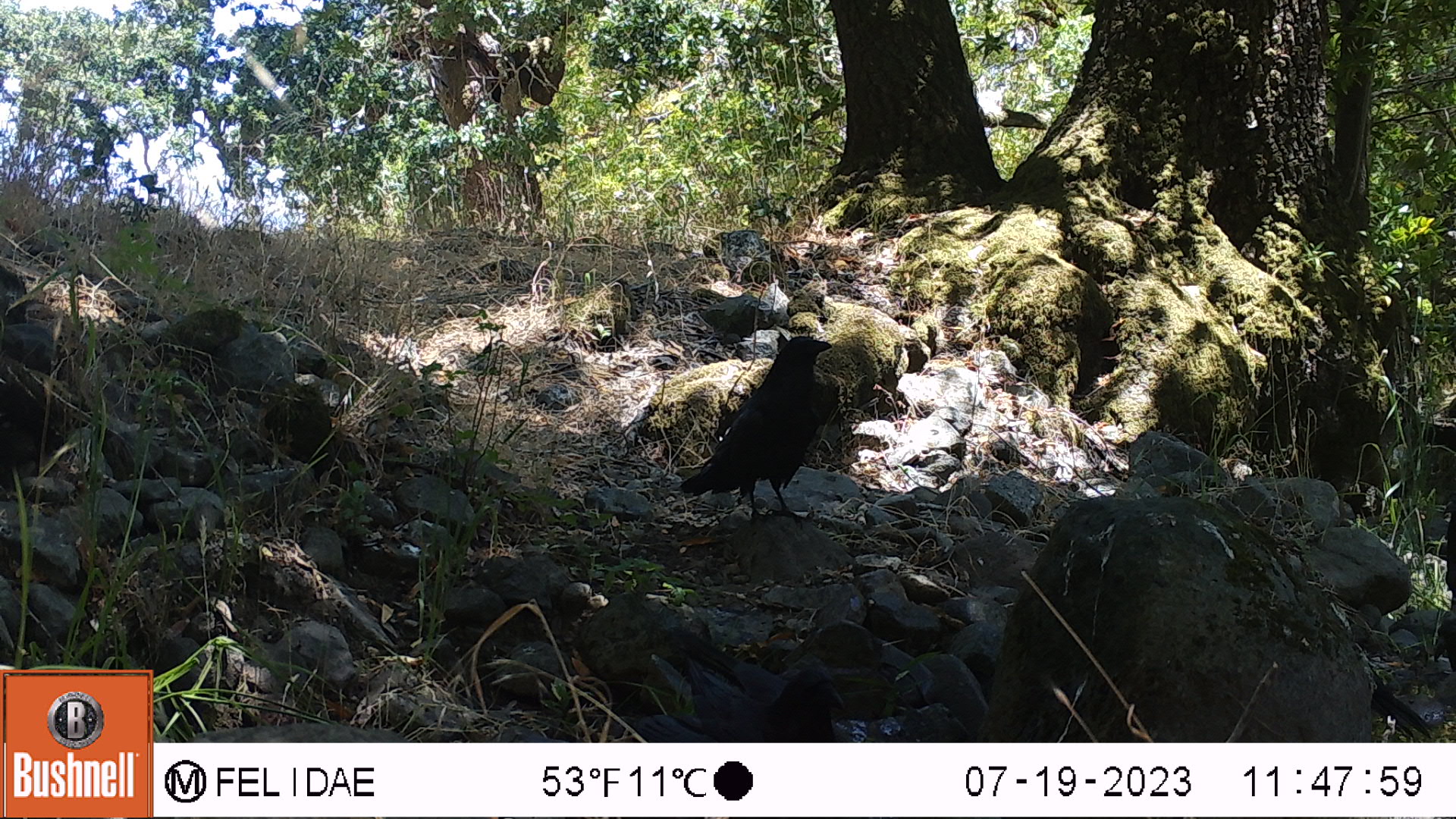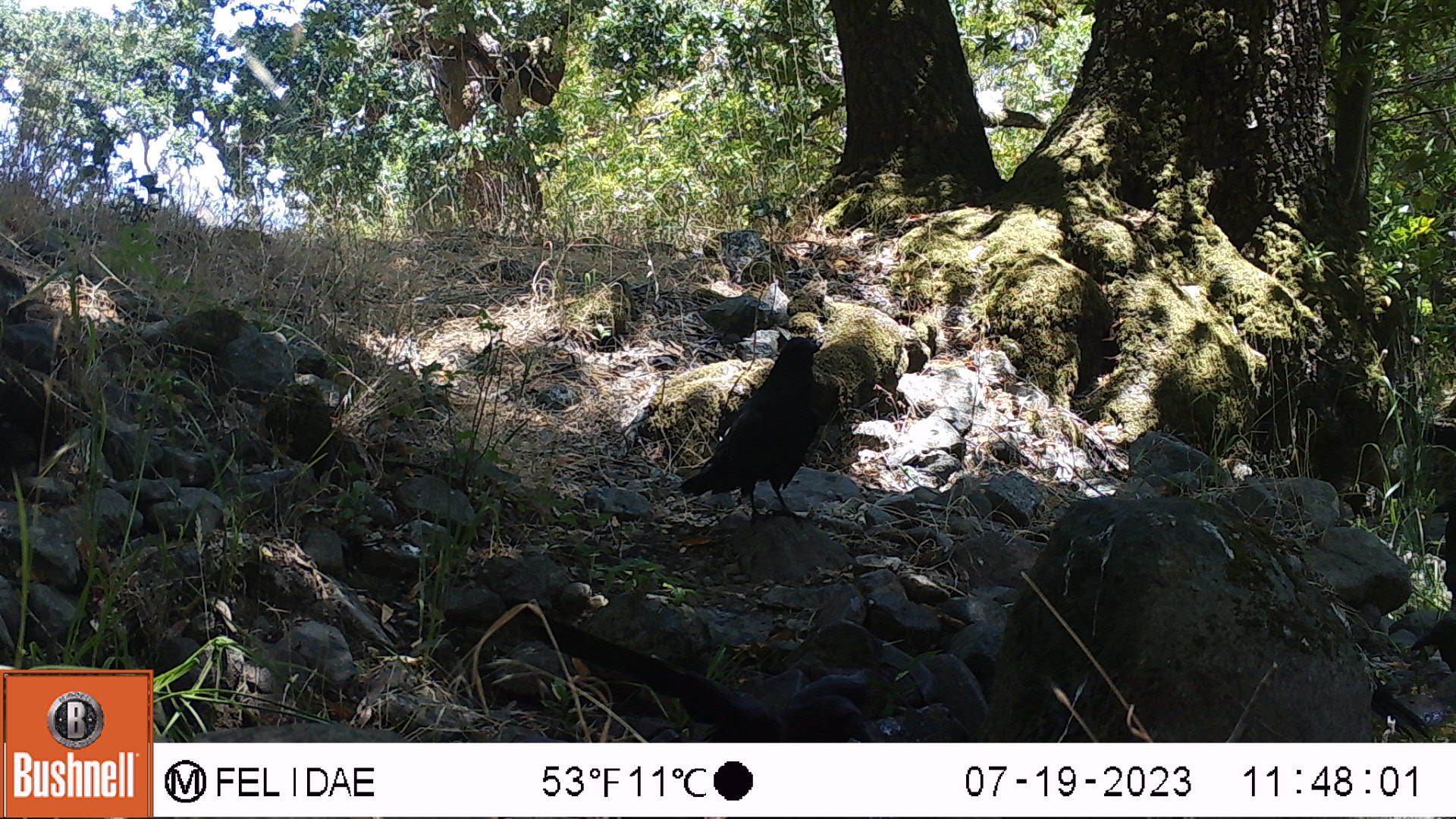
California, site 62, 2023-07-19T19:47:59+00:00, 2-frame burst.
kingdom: Animalia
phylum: Chordata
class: Aves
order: Passeriformes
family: Corvidae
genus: Corvus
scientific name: Corvus brachyrhynchos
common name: american crow